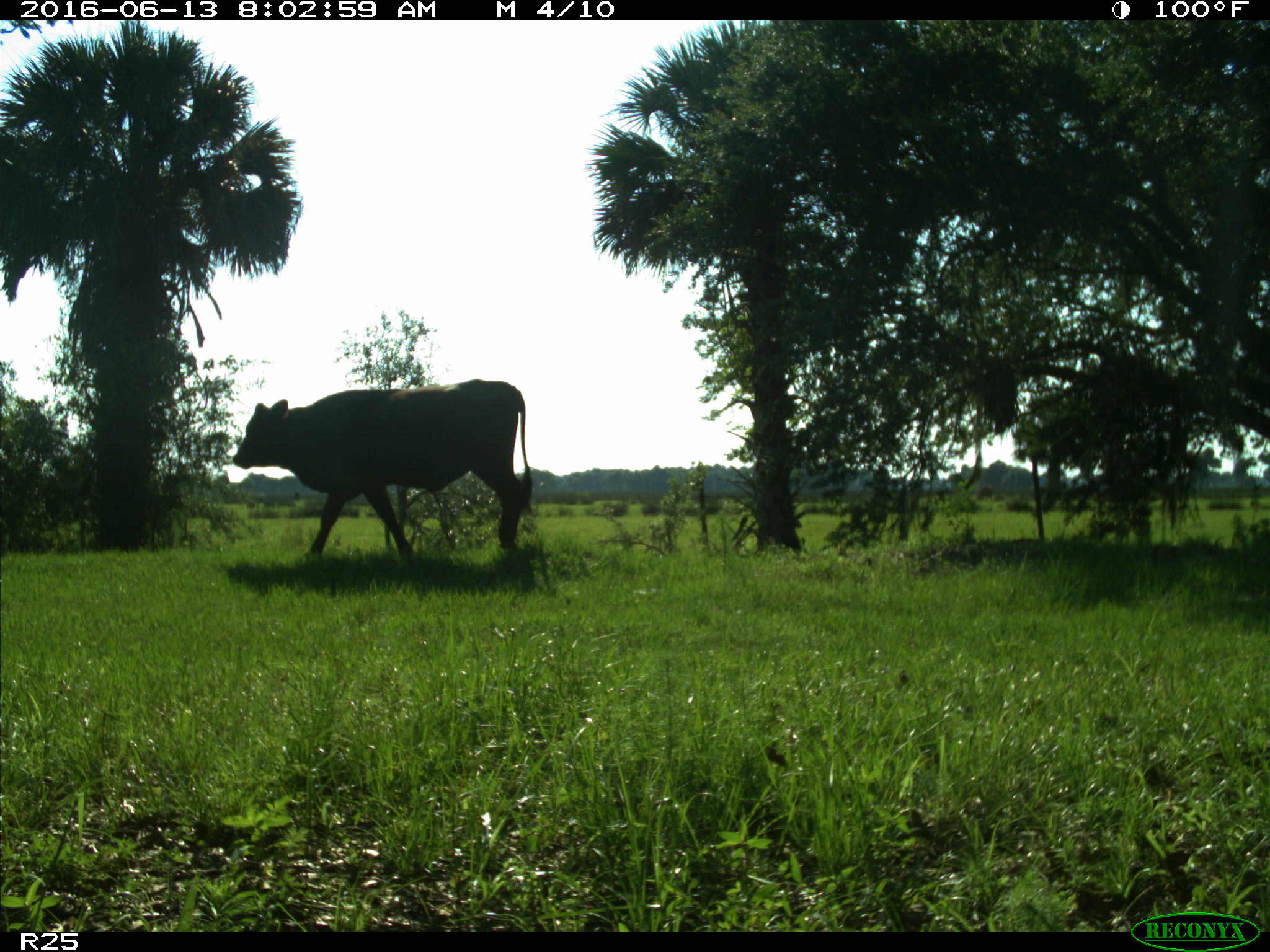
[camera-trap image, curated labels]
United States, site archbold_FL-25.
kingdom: Animalia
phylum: Chordata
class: Mammalia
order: Artiodactyla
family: Bovidae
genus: Bos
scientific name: Bos taurus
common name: domestic cow